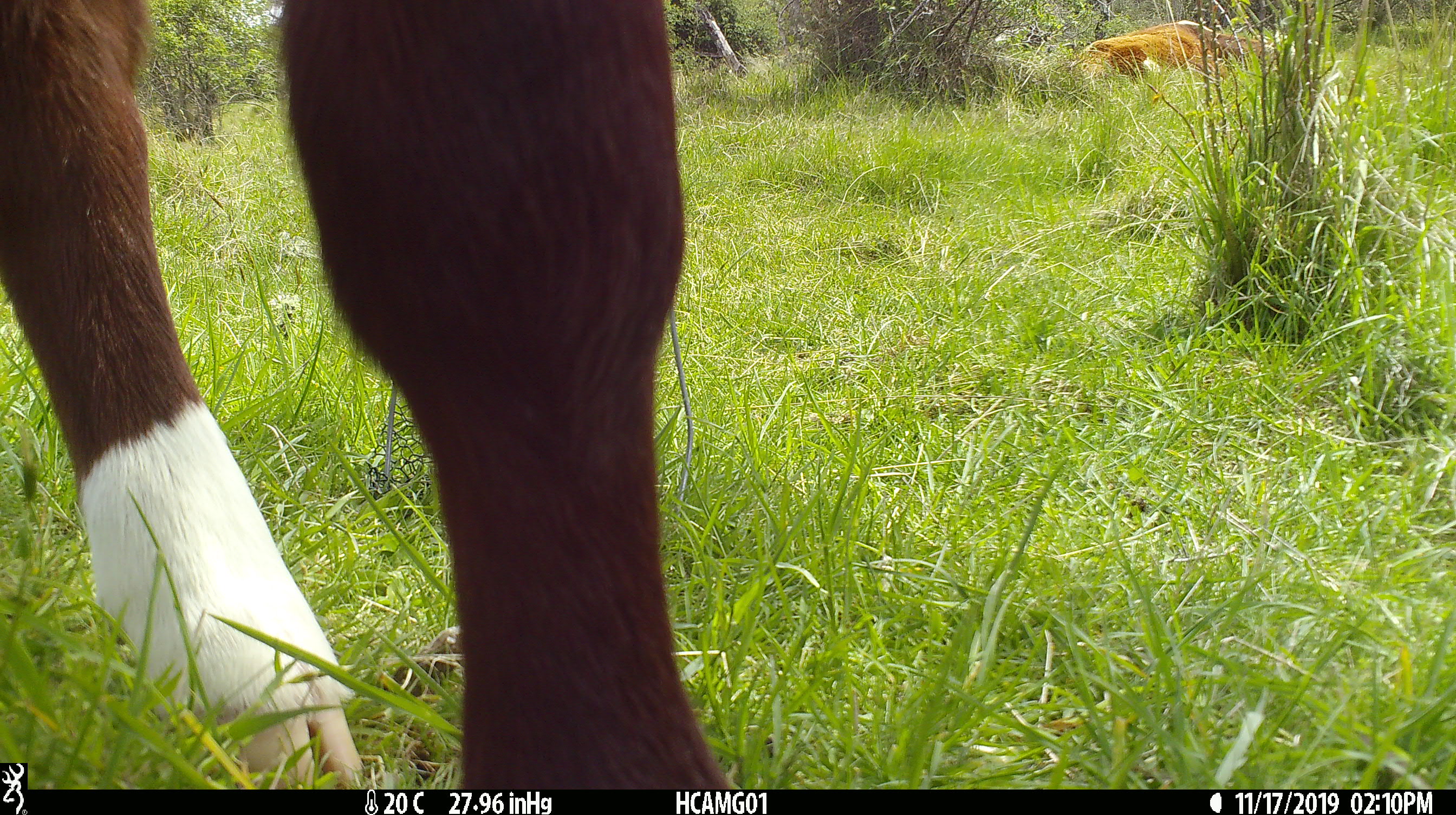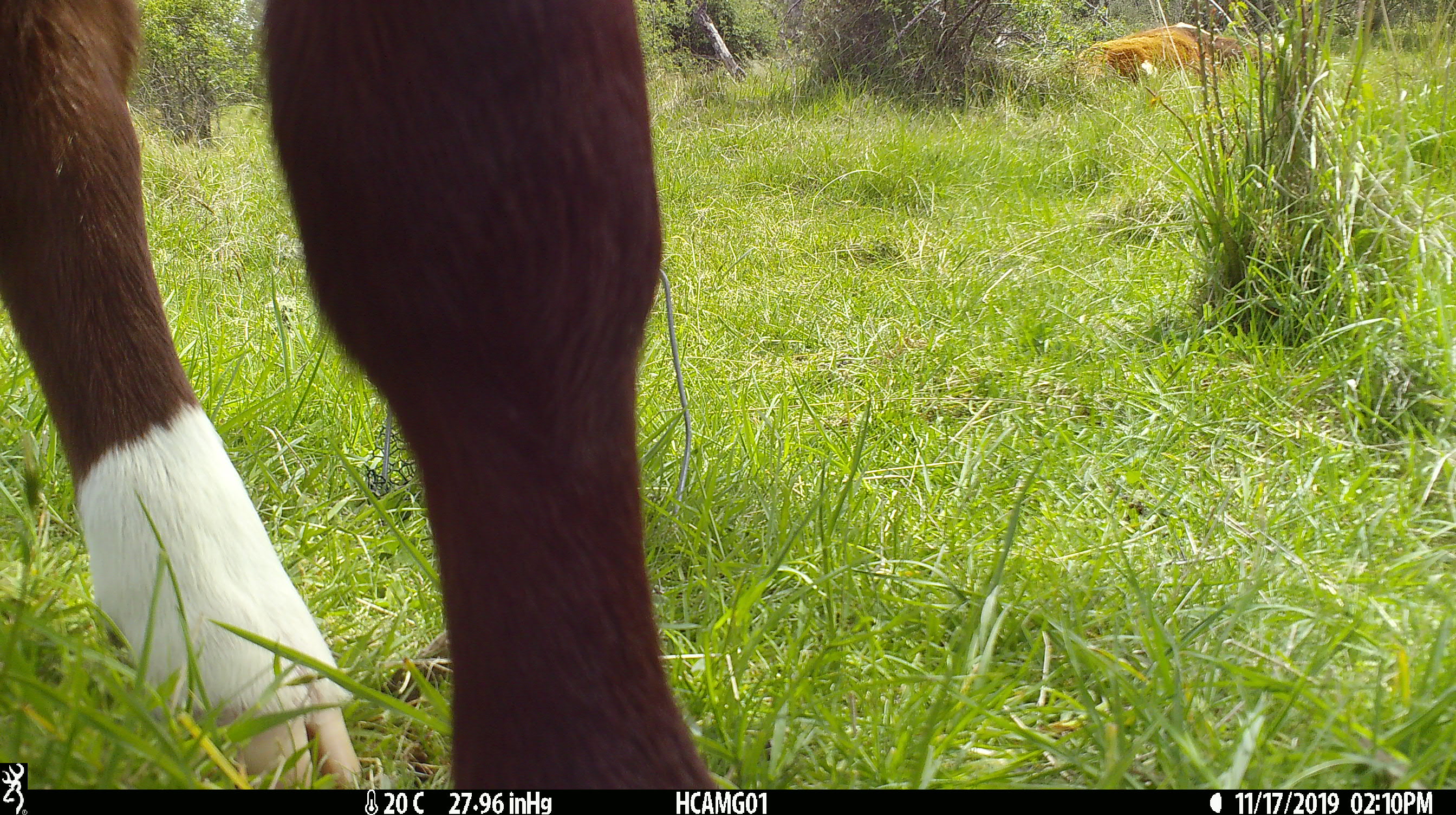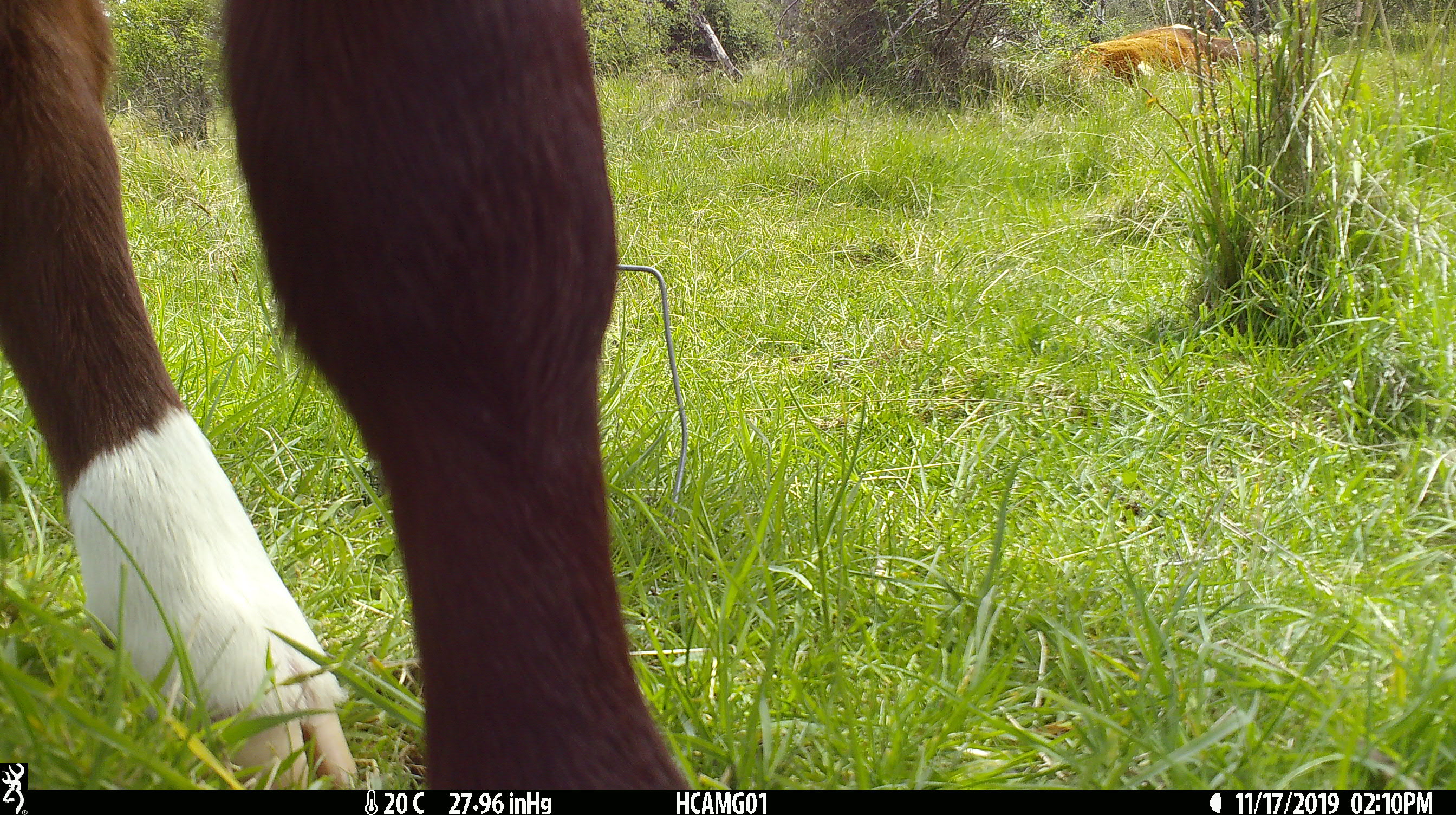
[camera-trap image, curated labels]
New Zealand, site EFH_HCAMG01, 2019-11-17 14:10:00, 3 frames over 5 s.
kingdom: Animalia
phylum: Chordata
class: Mammalia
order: Artiodactyla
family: Bovidae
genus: Bos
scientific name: Bos taurus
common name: domestic cow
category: cow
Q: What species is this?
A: Cow (domestic cow) (Bos taurus).